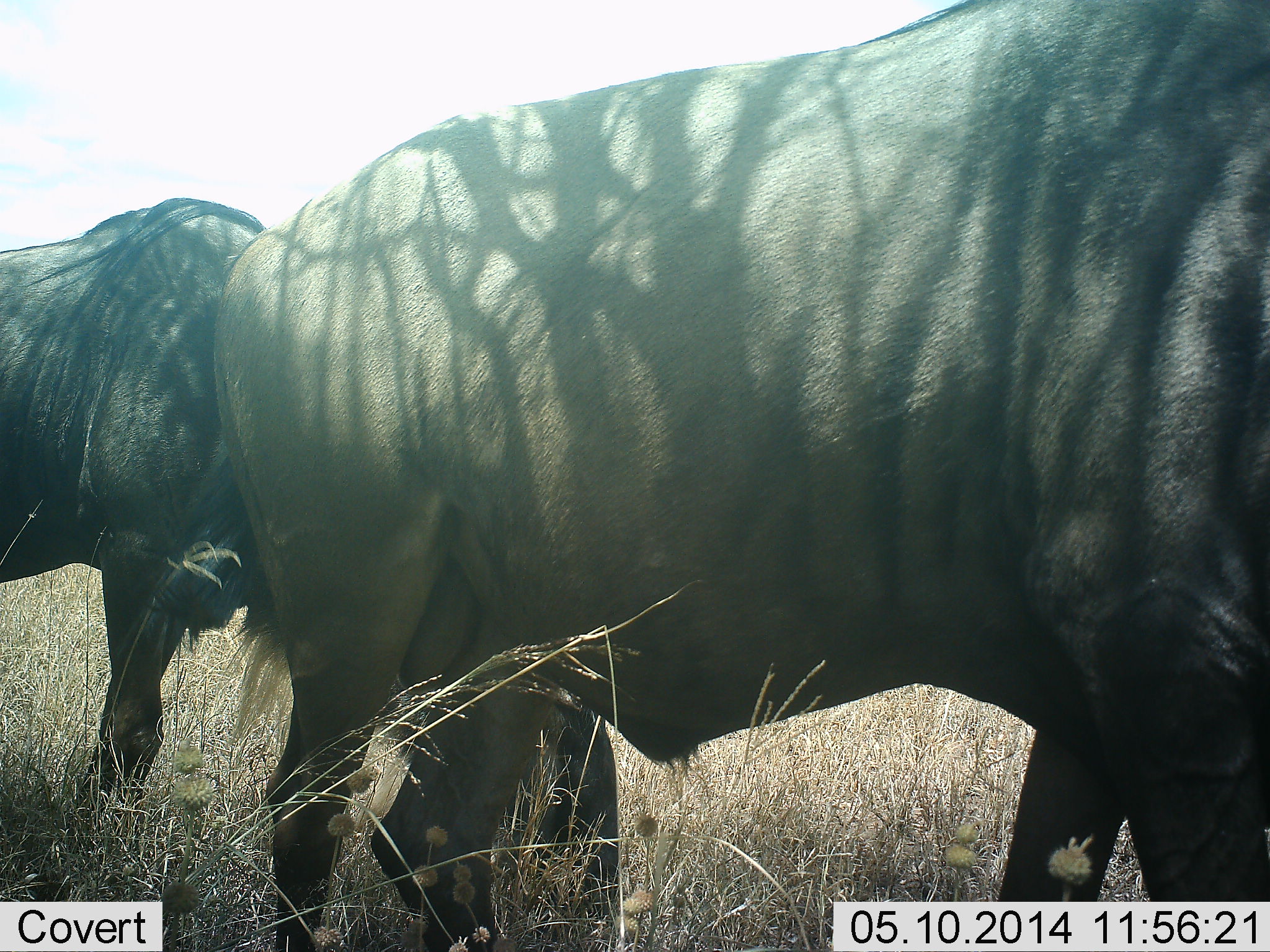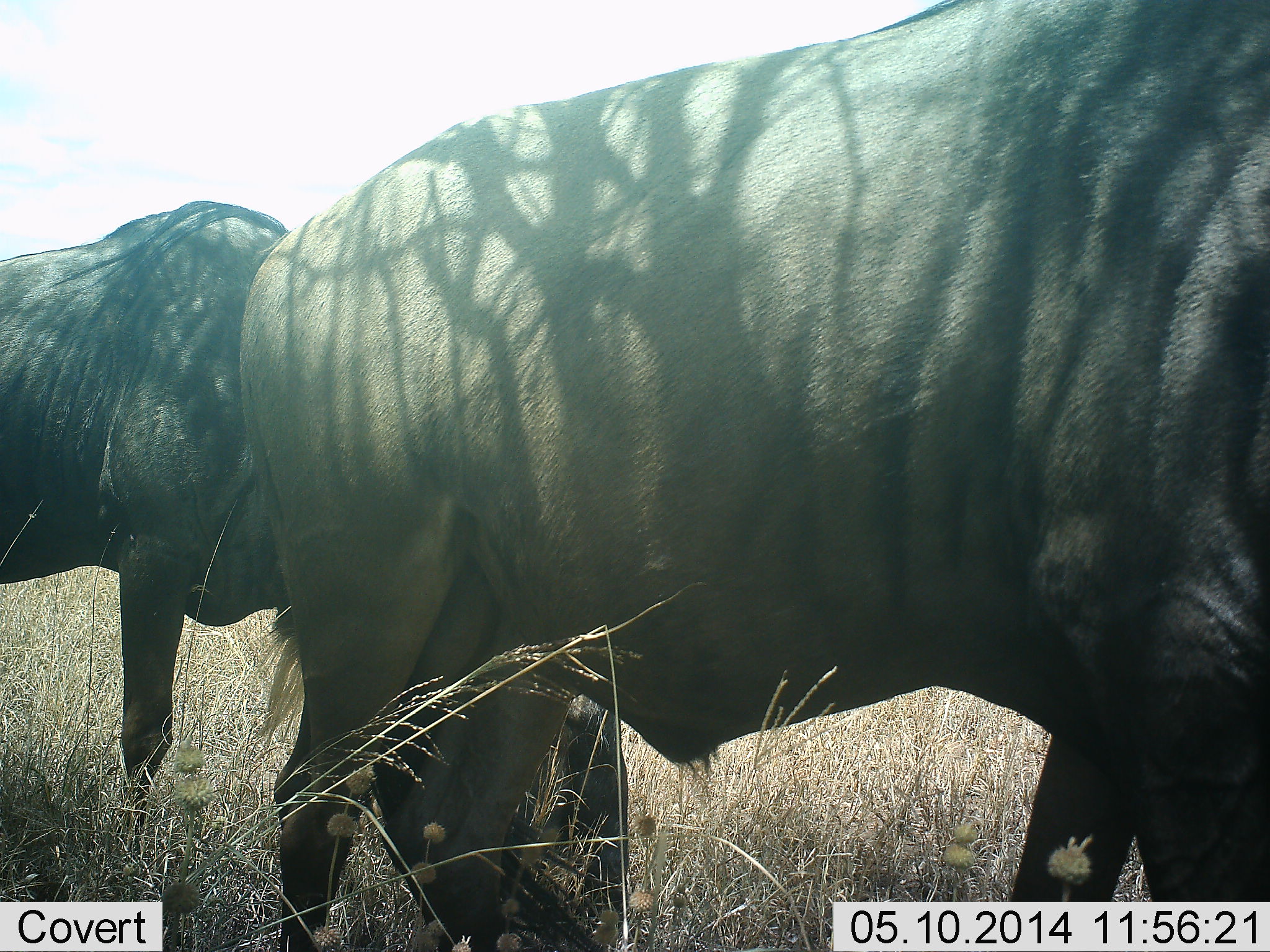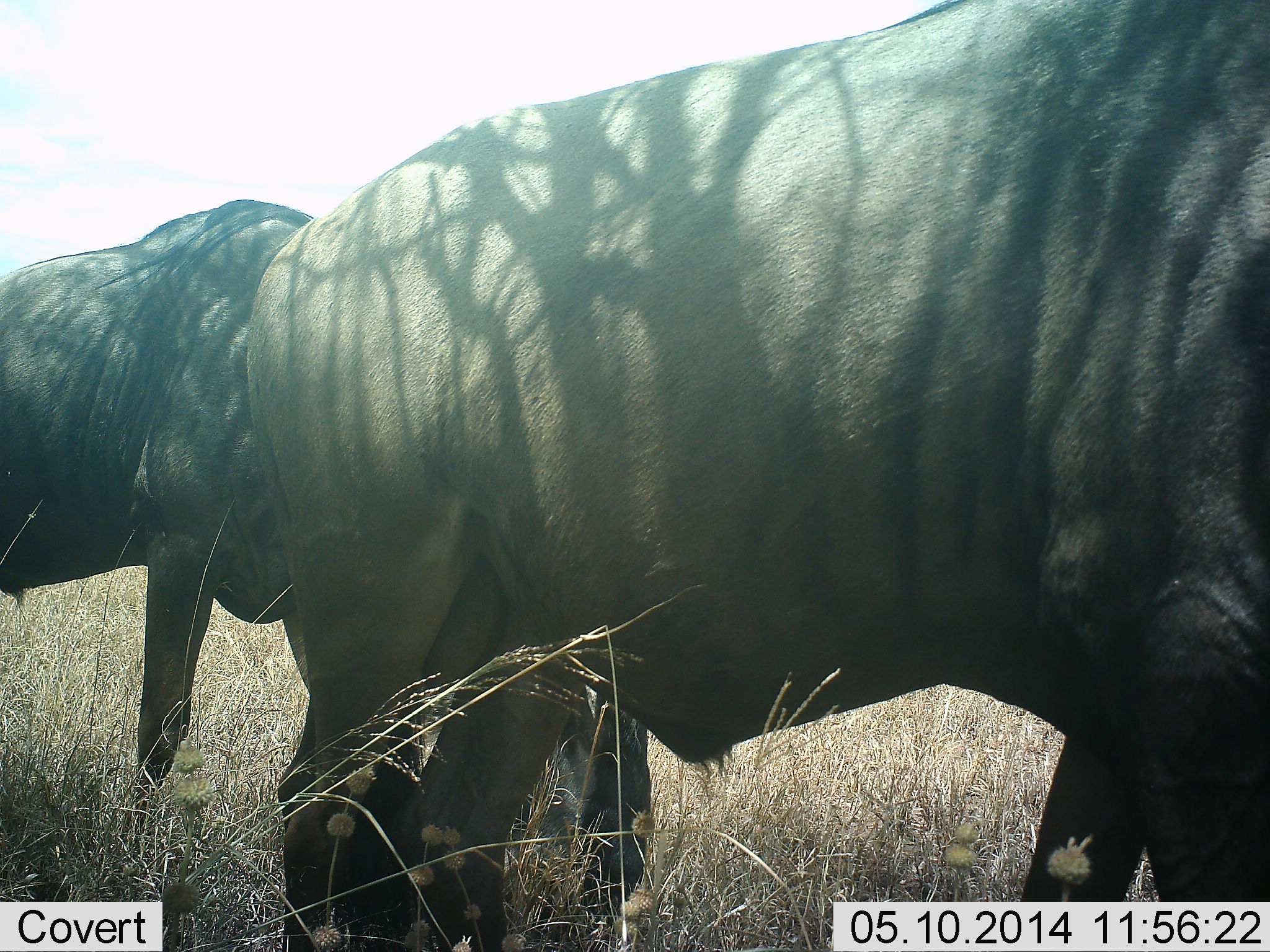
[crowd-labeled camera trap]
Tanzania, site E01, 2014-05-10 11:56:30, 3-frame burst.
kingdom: Animalia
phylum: Chordata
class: Mammalia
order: Artiodactyla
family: Bovidae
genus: Connochaetes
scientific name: Connochaetes taurinus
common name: blue wildebeest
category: wildebeest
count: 2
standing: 60%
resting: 0%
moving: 0%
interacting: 0%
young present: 0%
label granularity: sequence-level